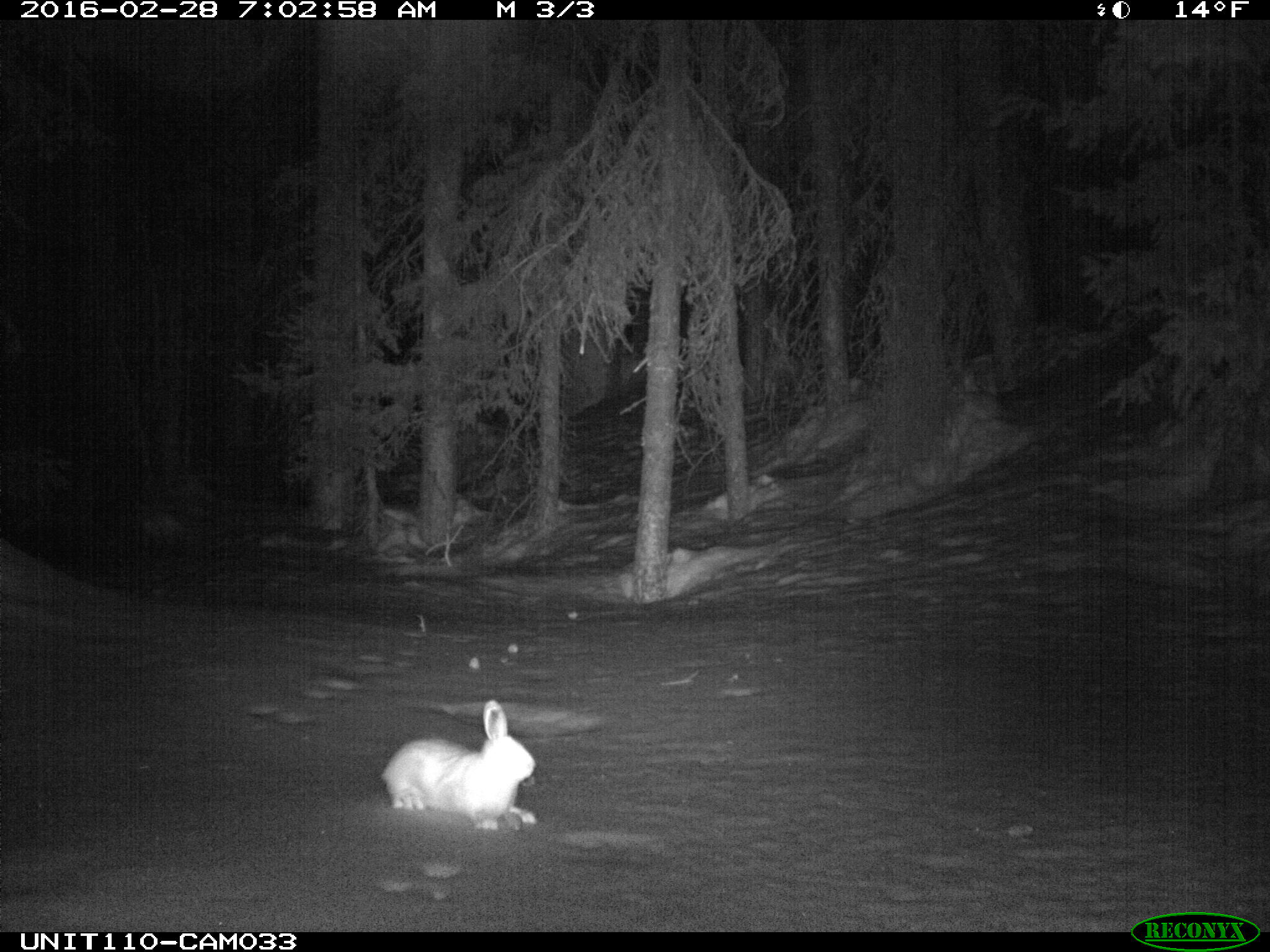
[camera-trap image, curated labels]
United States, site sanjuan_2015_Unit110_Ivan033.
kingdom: Animalia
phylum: Chordata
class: Mammalia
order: Lagomorpha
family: Leporidae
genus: Lepus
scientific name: Lepus americanus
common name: snowshoe hare